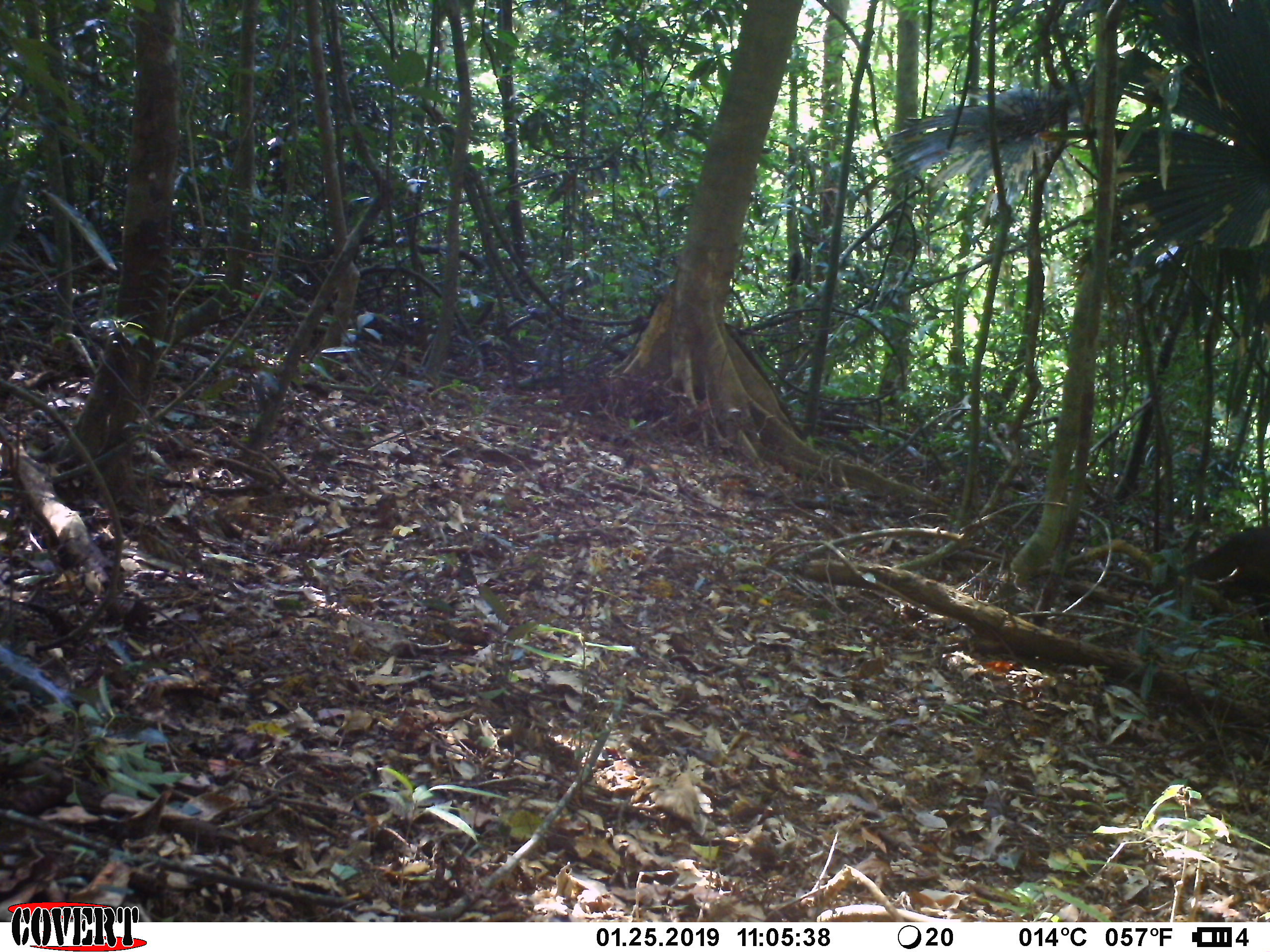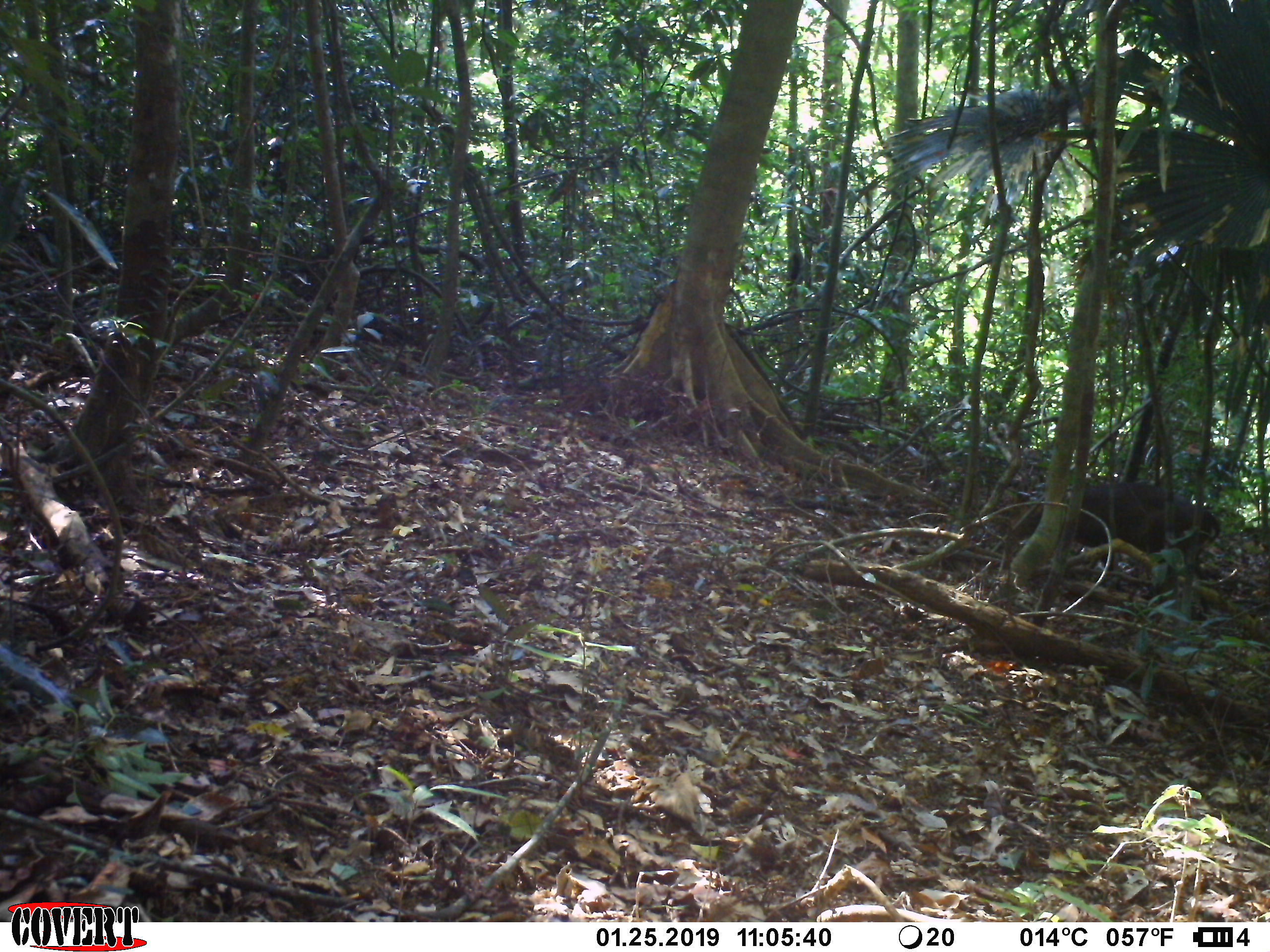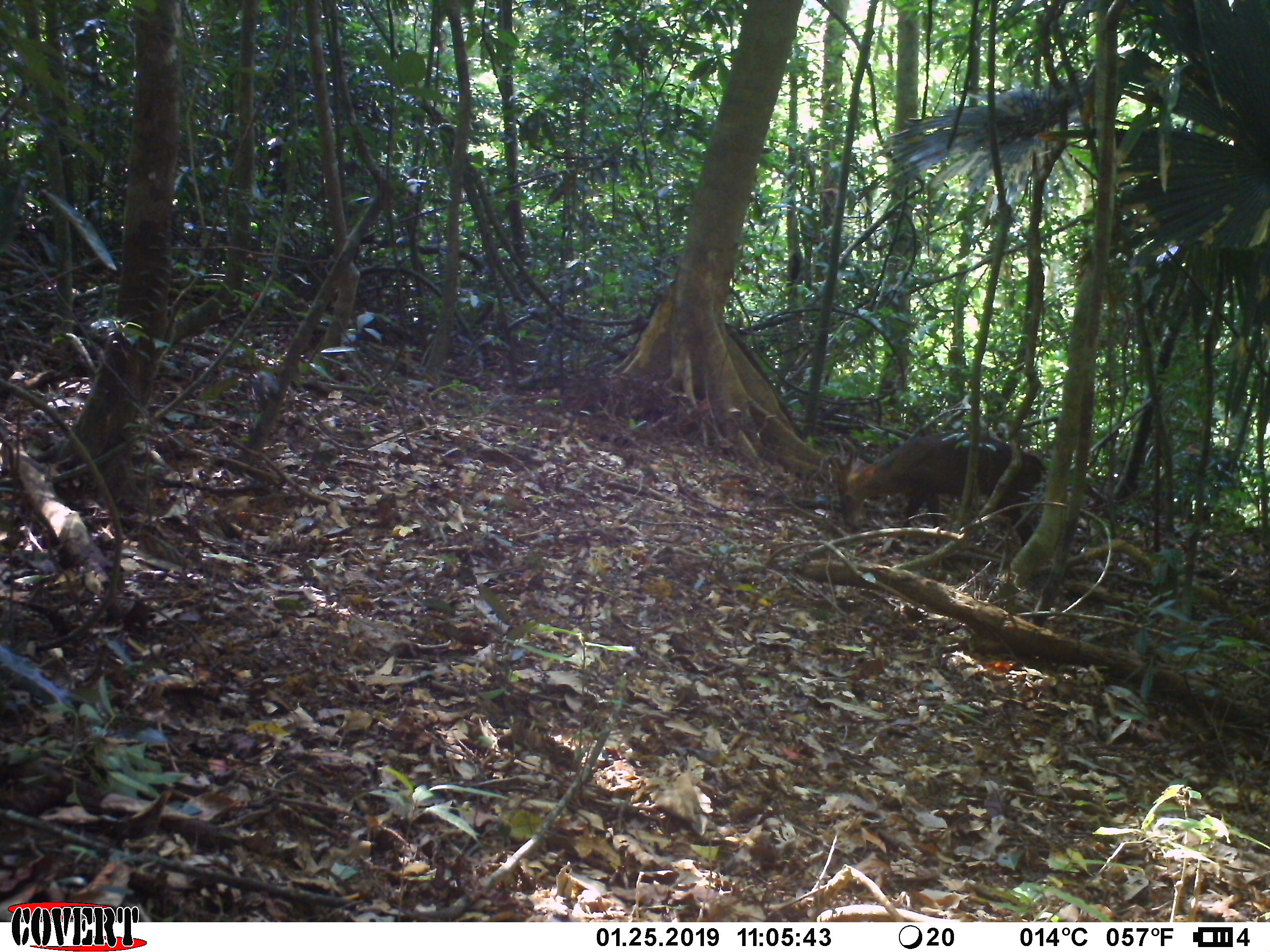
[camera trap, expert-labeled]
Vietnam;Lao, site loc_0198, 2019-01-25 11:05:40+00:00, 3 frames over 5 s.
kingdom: Animalia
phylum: Chordata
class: Mammalia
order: Artiodactyla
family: Cervidae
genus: Muntiacus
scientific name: Muntiacus vuquangensis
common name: large-antlered muntjac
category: large antlered muntjac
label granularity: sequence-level